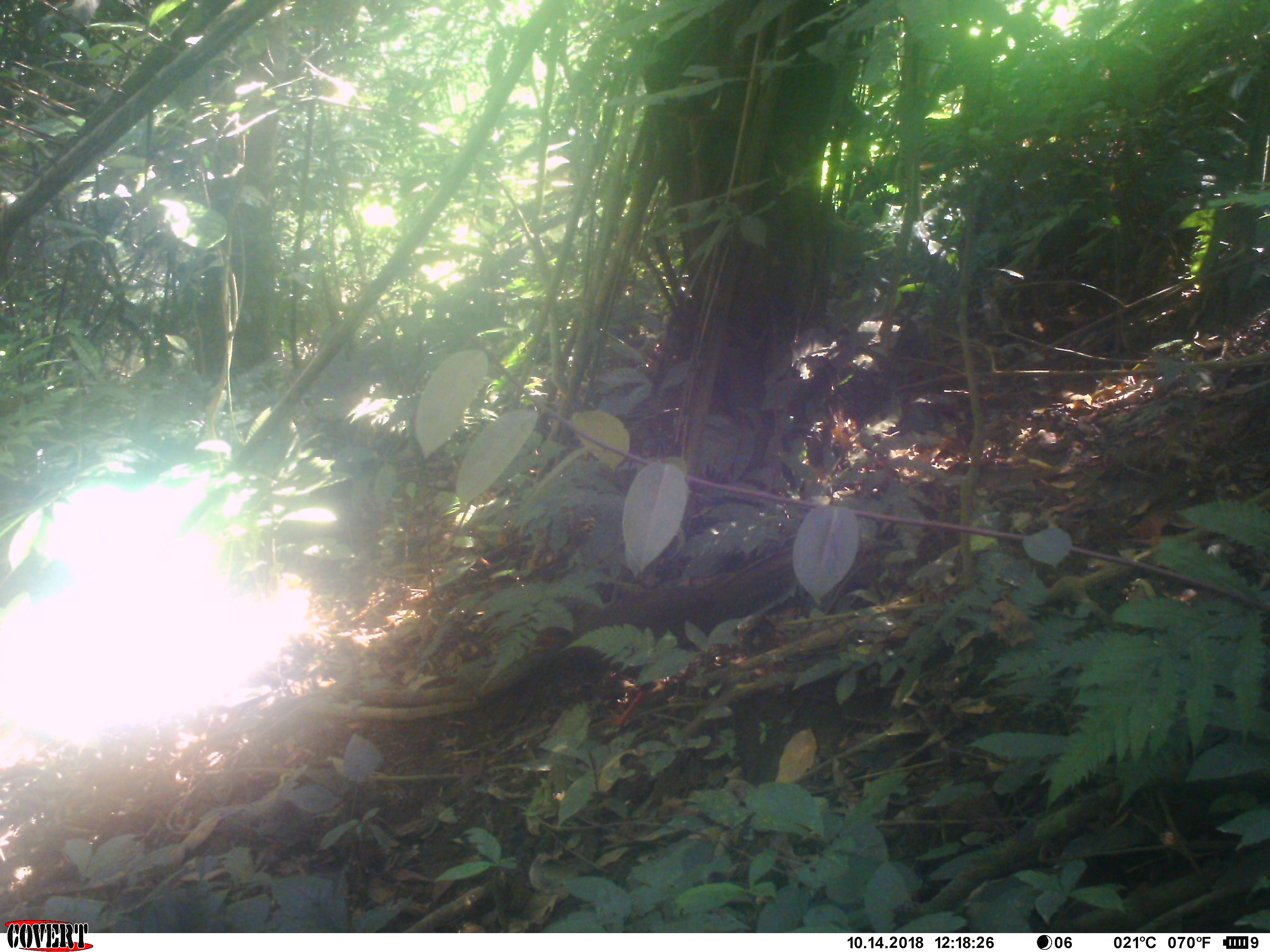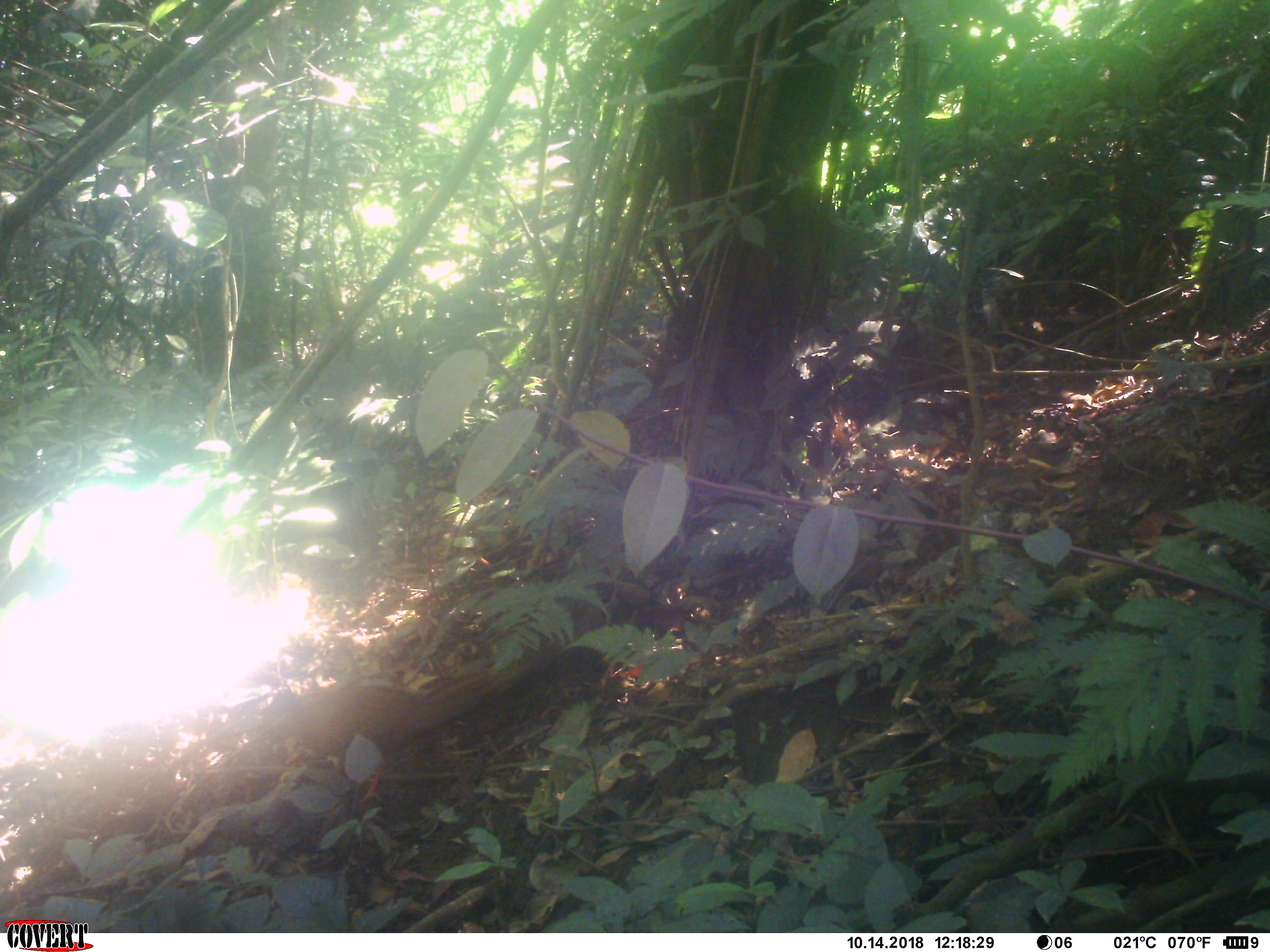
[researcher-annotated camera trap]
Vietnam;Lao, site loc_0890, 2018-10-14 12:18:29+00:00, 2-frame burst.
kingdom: Animalia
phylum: Chordata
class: Aves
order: Galliformes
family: Phasianidae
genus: Lophura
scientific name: Lophura nycthemera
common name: silver pheasant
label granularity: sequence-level